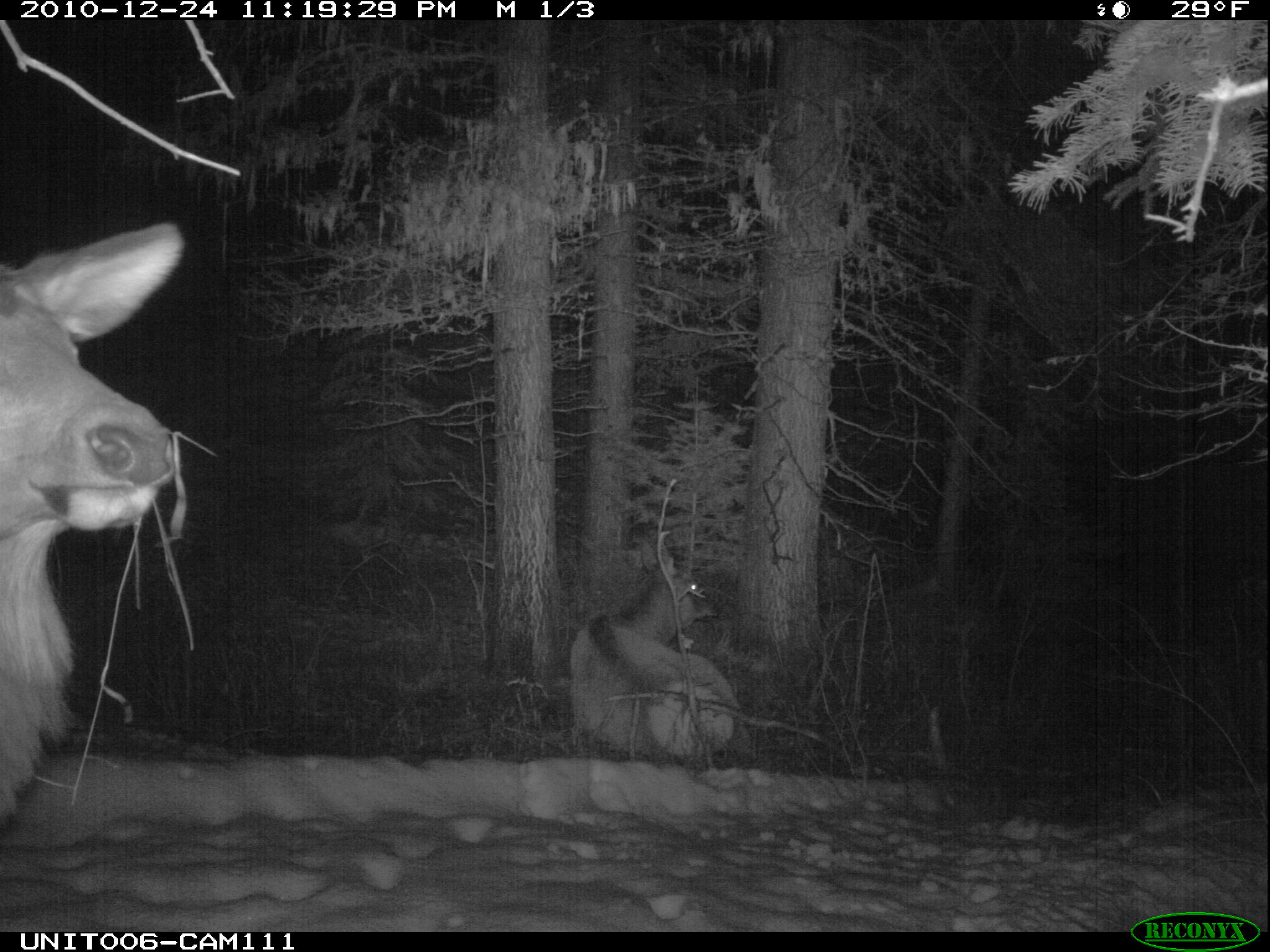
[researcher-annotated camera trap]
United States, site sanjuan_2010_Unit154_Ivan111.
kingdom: Animalia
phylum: Chordata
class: Mammalia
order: Artiodactyla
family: Cervidae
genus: Cervus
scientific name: Cervus elaphus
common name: red deer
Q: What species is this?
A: Cervus elaphus (red deer).